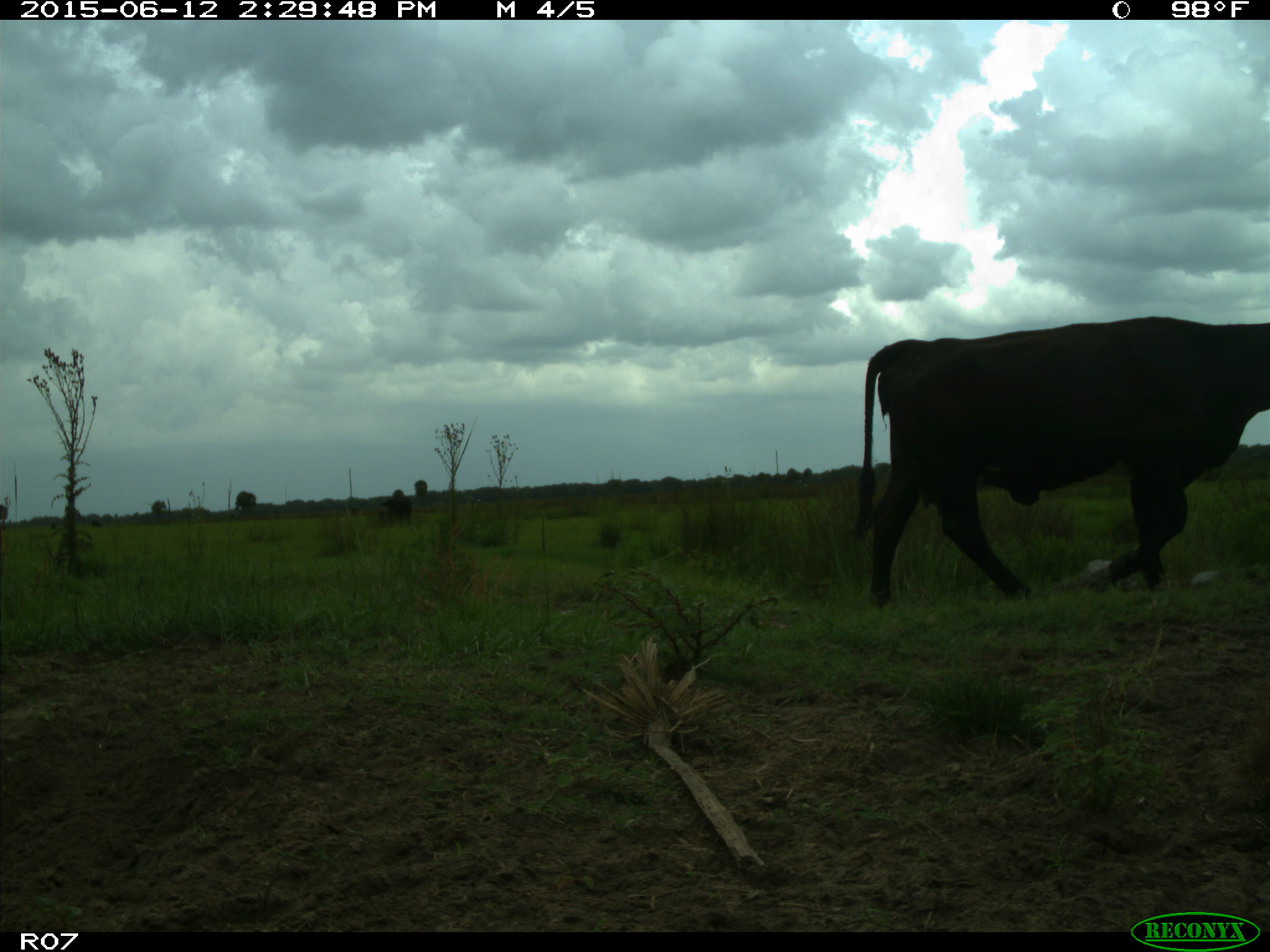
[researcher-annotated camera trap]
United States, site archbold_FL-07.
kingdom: Animalia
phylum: Chordata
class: Mammalia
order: Artiodactyla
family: Bovidae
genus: Bos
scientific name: Bos taurus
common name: domestic cow